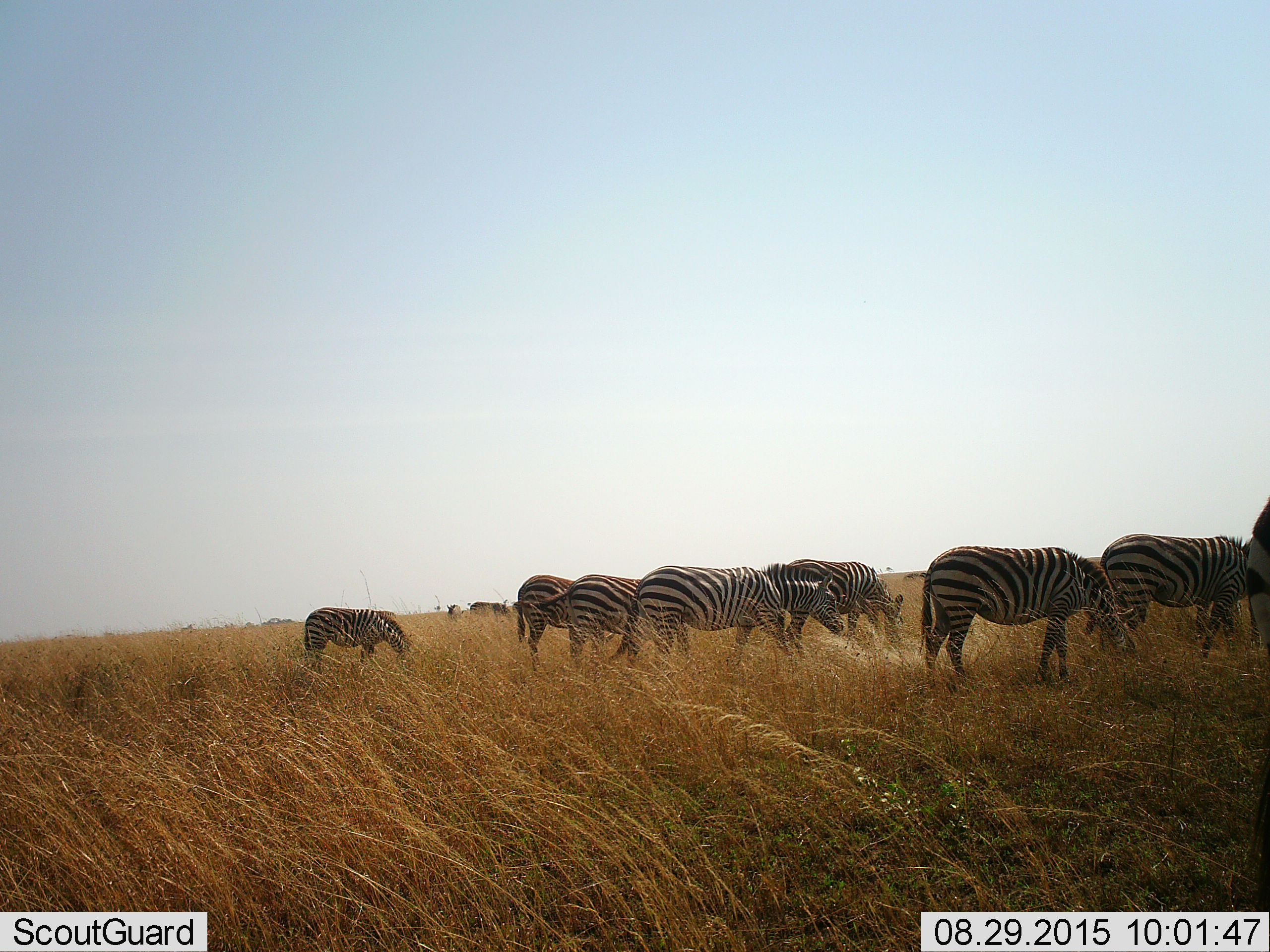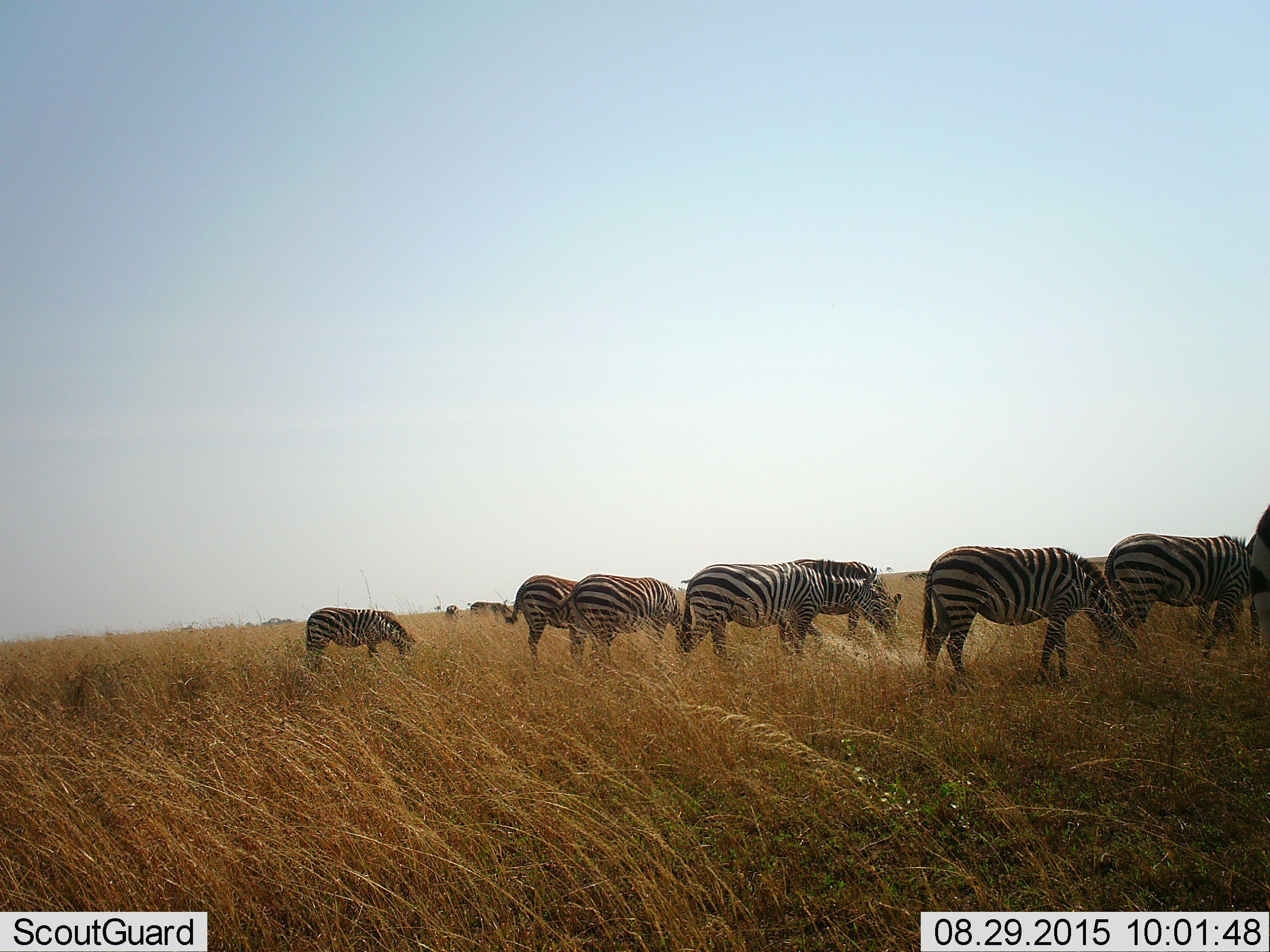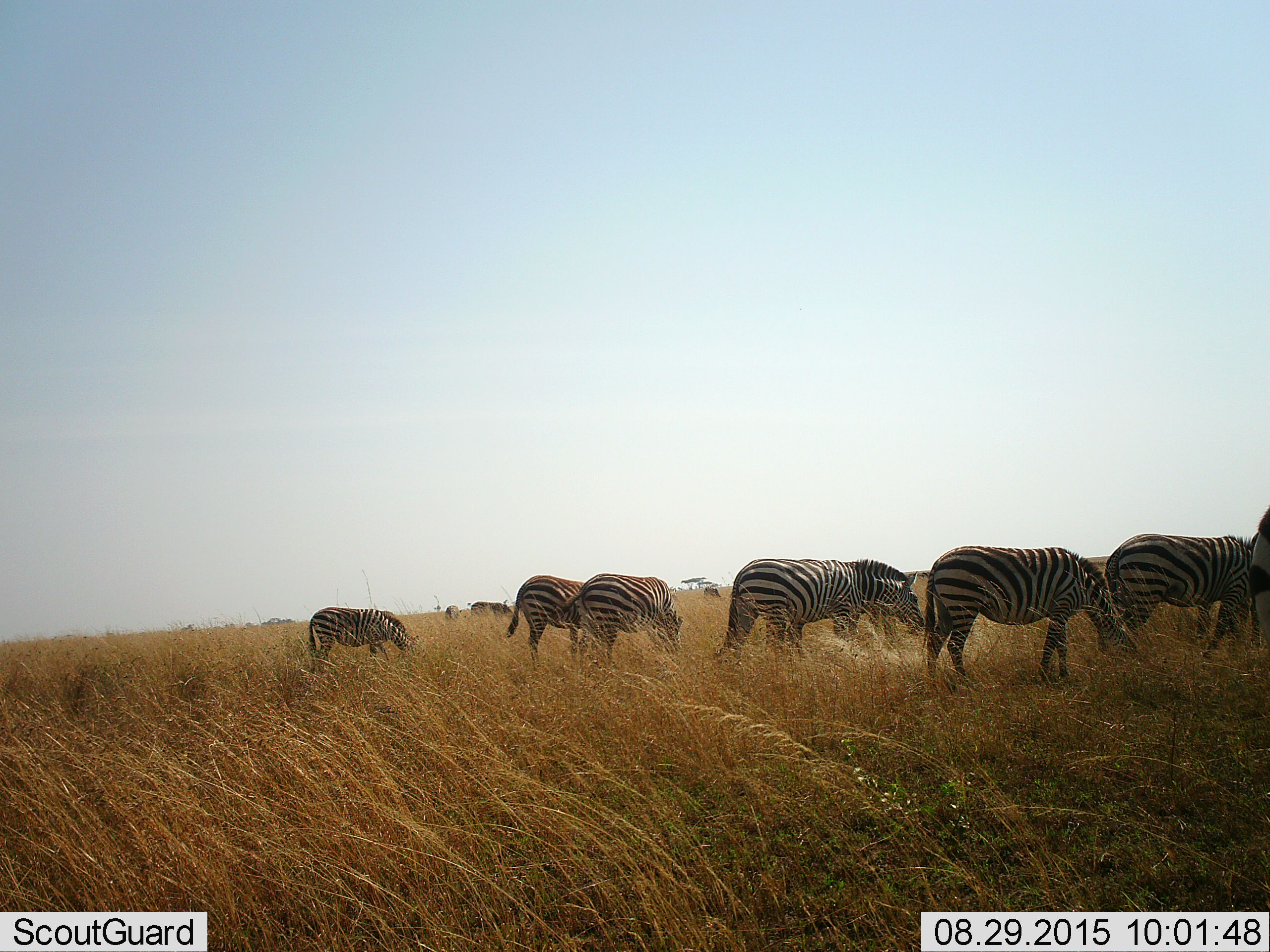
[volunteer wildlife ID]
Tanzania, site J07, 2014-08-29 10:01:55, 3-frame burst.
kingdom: Animalia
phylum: Chordata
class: Mammalia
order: Perissodactyla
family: Equidae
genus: Equus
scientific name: Equus quagga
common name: plains zebra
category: zebra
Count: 9.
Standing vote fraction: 9%.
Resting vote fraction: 0%.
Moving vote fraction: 64%.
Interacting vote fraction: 0%.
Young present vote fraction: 0%.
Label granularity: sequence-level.